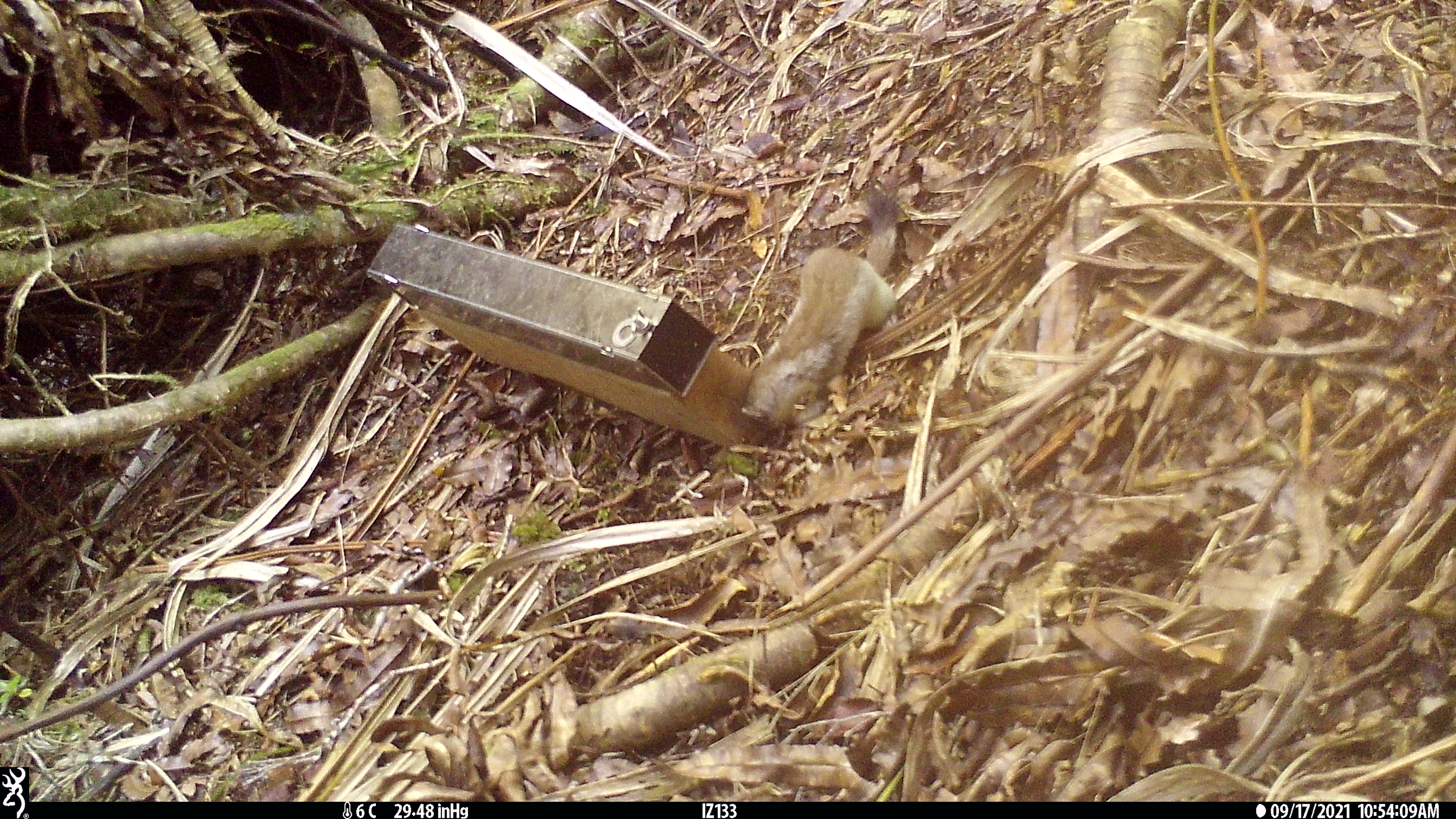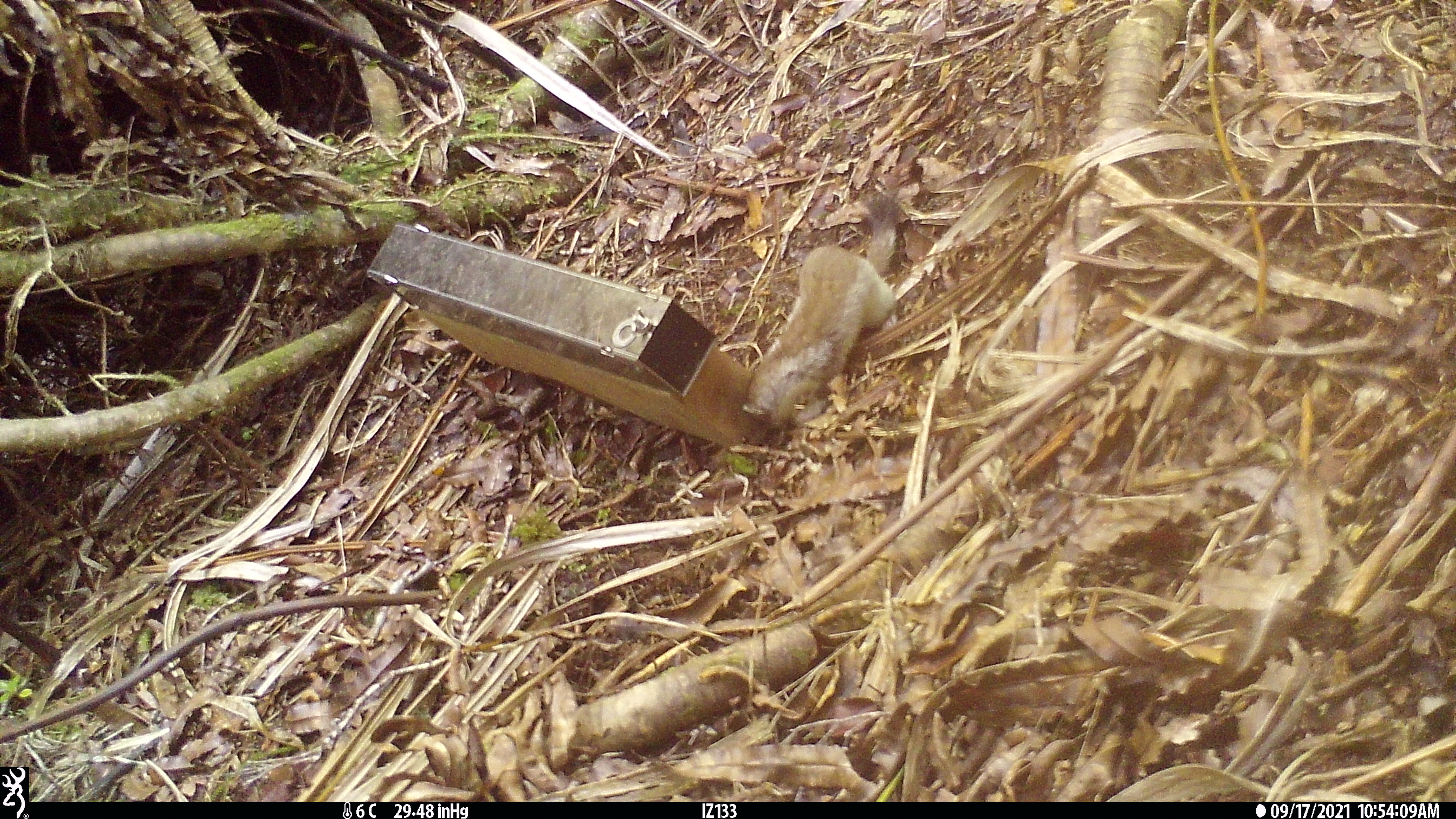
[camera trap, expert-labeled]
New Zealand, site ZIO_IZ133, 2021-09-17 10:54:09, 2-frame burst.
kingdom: Animalia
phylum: Chordata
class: Mammalia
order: Carnivora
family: Mustelidae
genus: Mustela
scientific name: Mustela erminea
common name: stoat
Stoat (Mustela erminea).